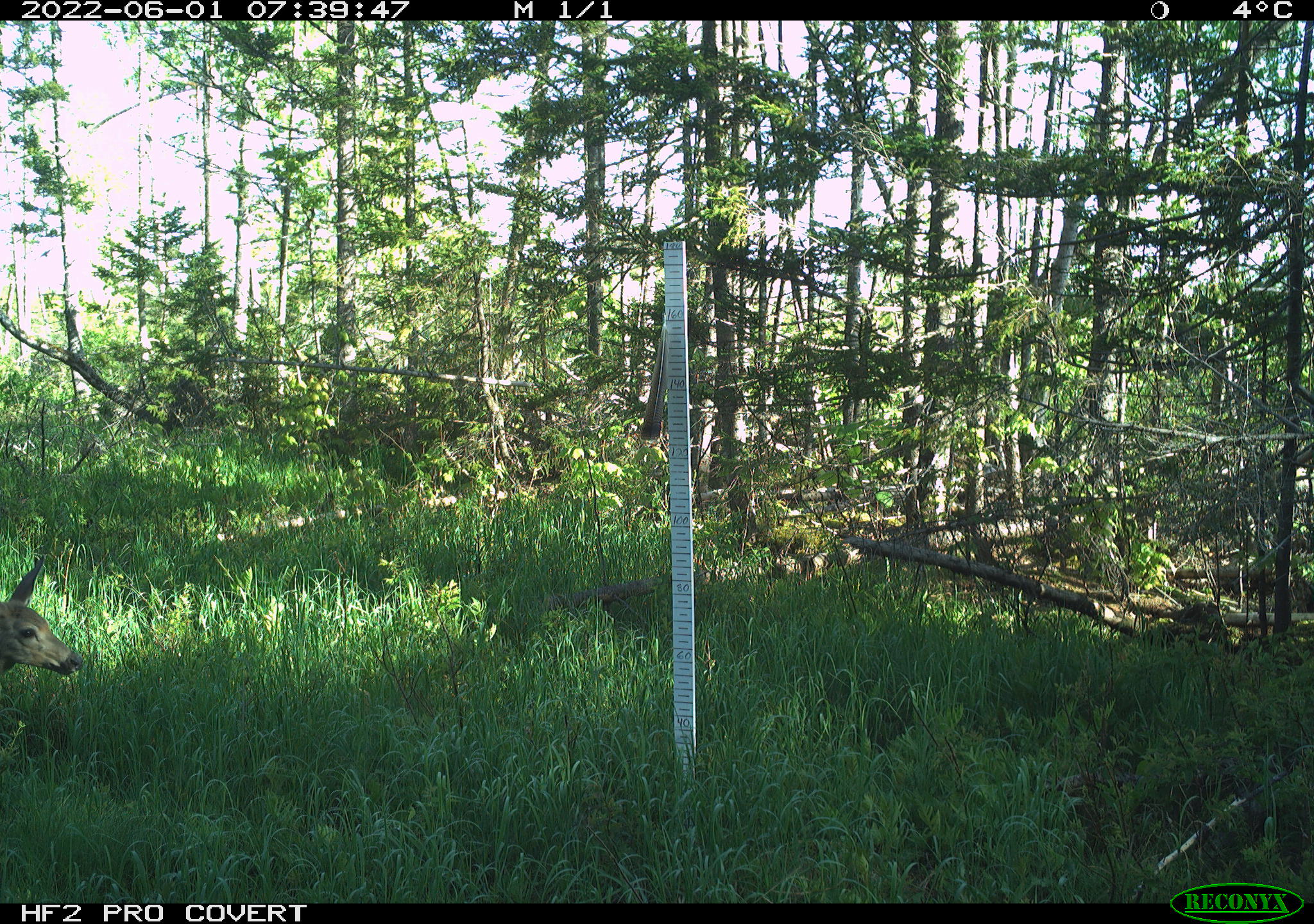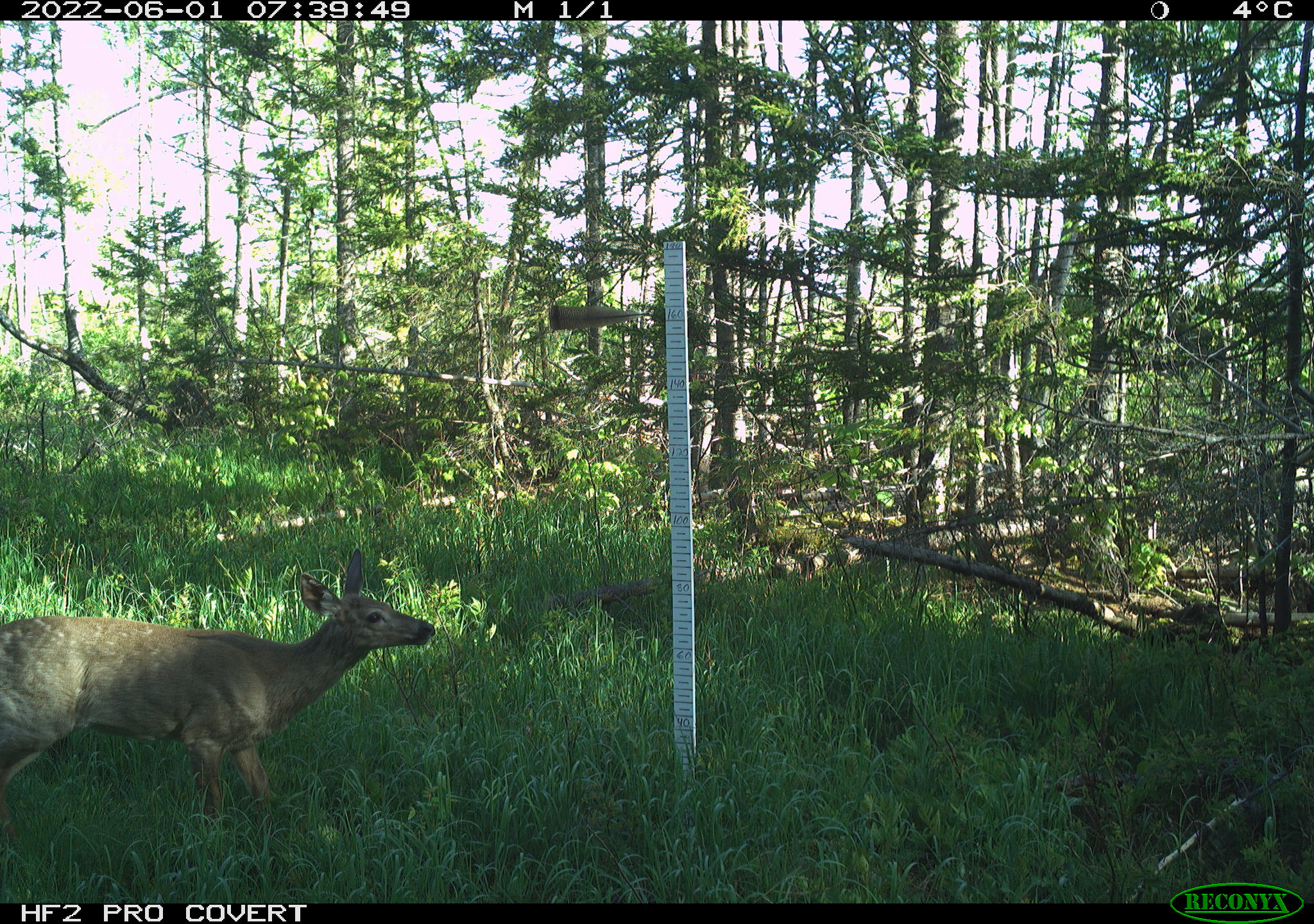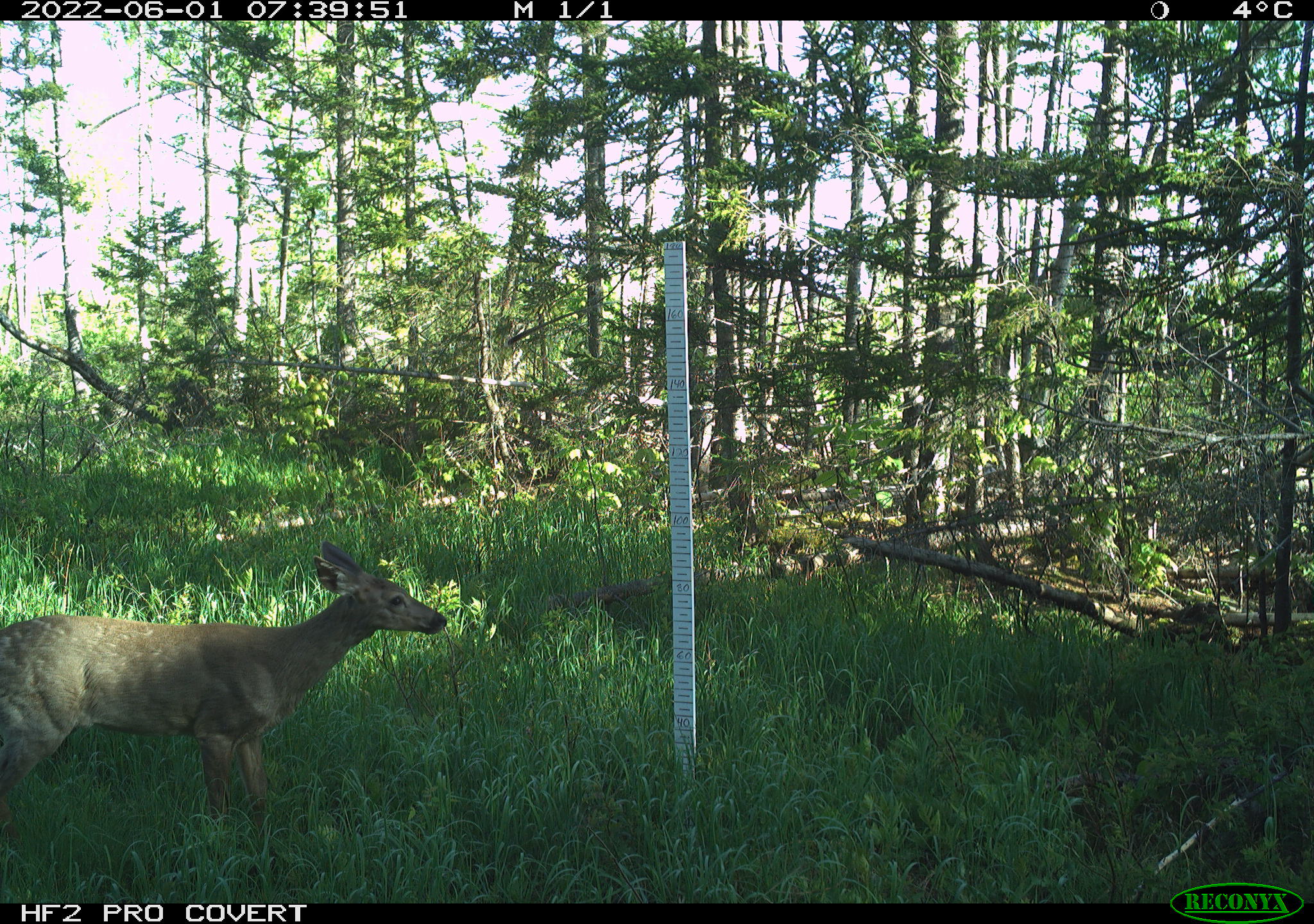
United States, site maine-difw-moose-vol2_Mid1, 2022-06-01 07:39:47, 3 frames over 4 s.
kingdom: Animalia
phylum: Chordata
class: Mammalia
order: Artiodactyla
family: Cervidae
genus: Odocoileus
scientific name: Odocoileus virginianus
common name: white-tailed deer